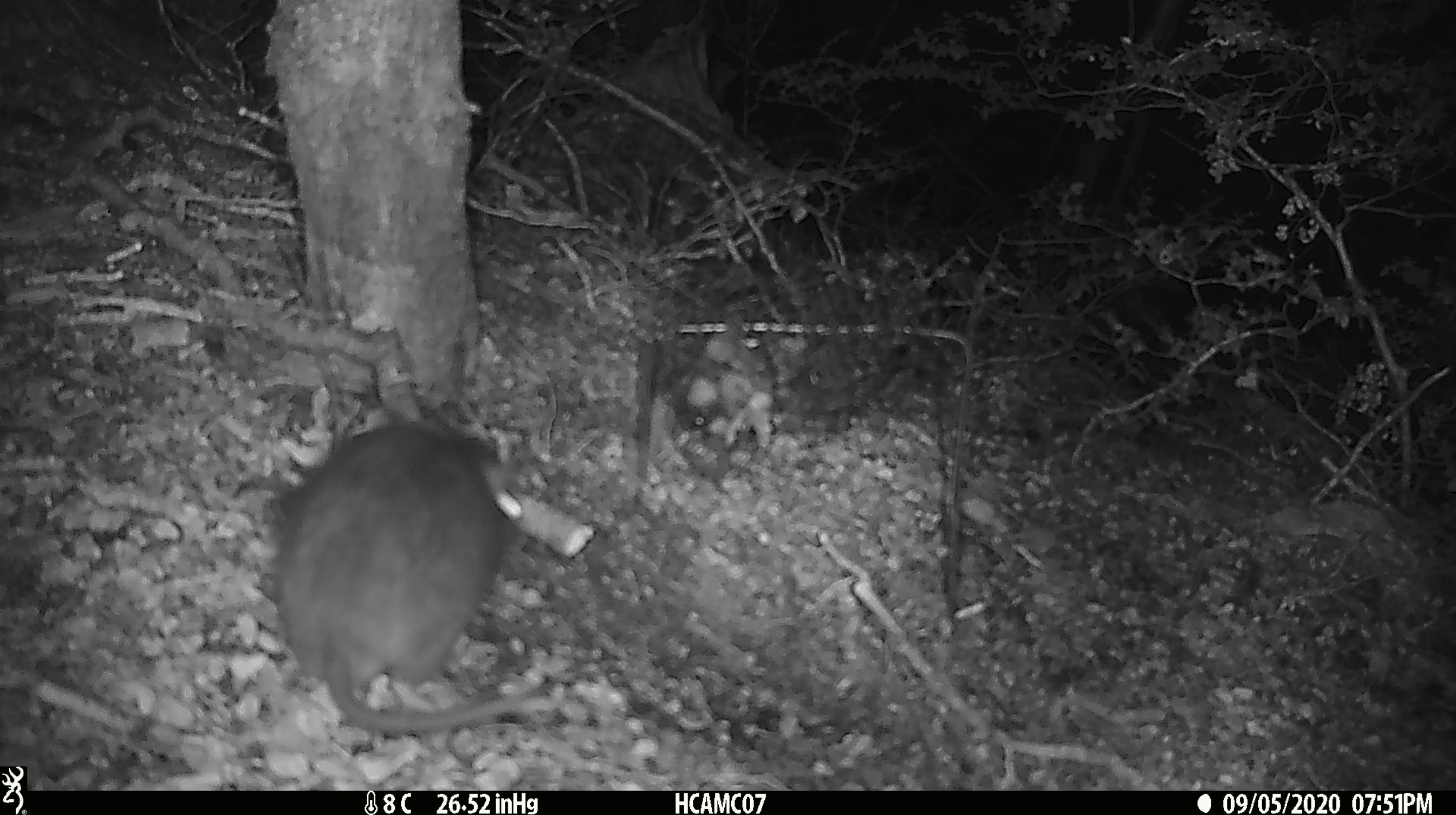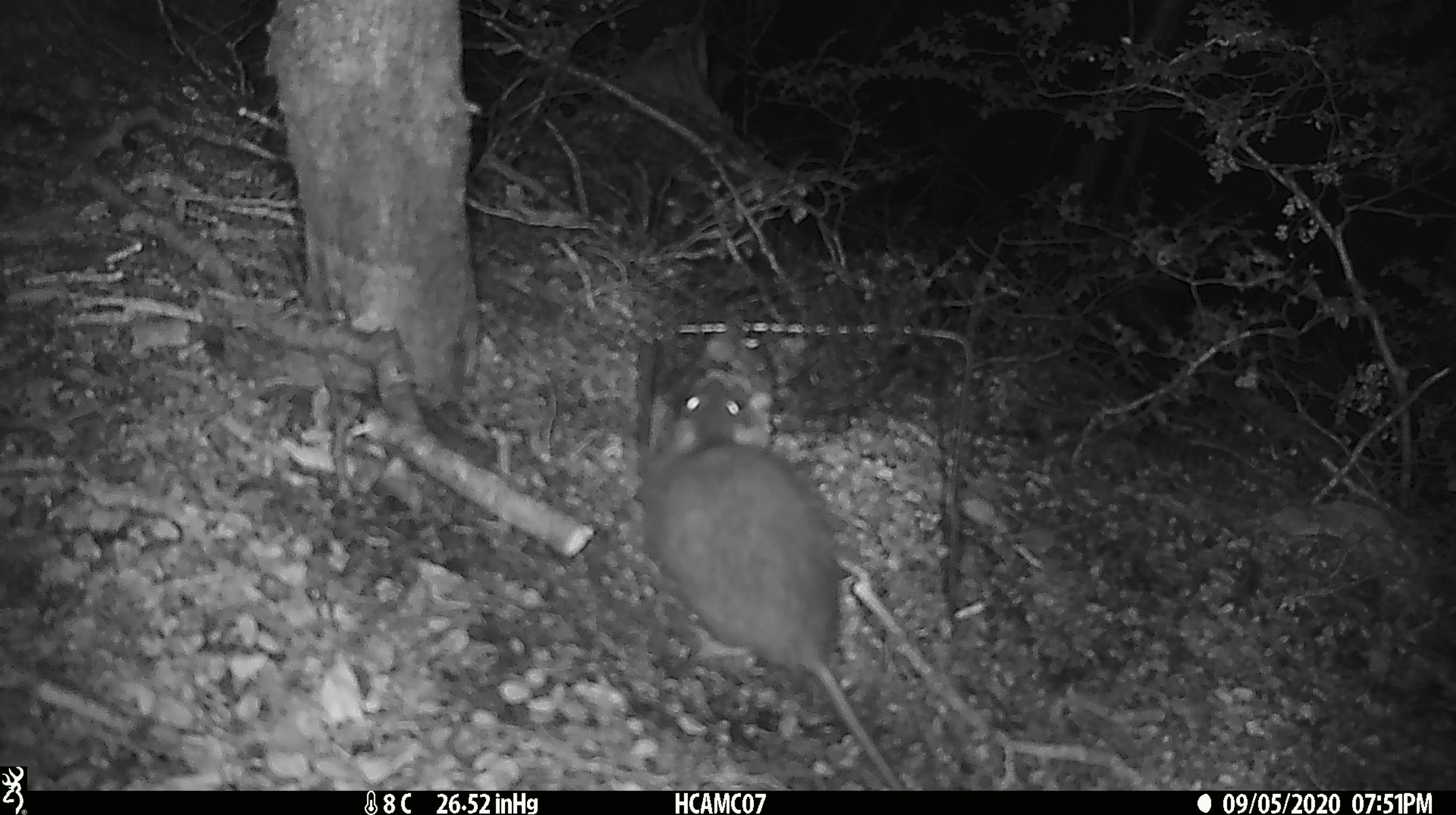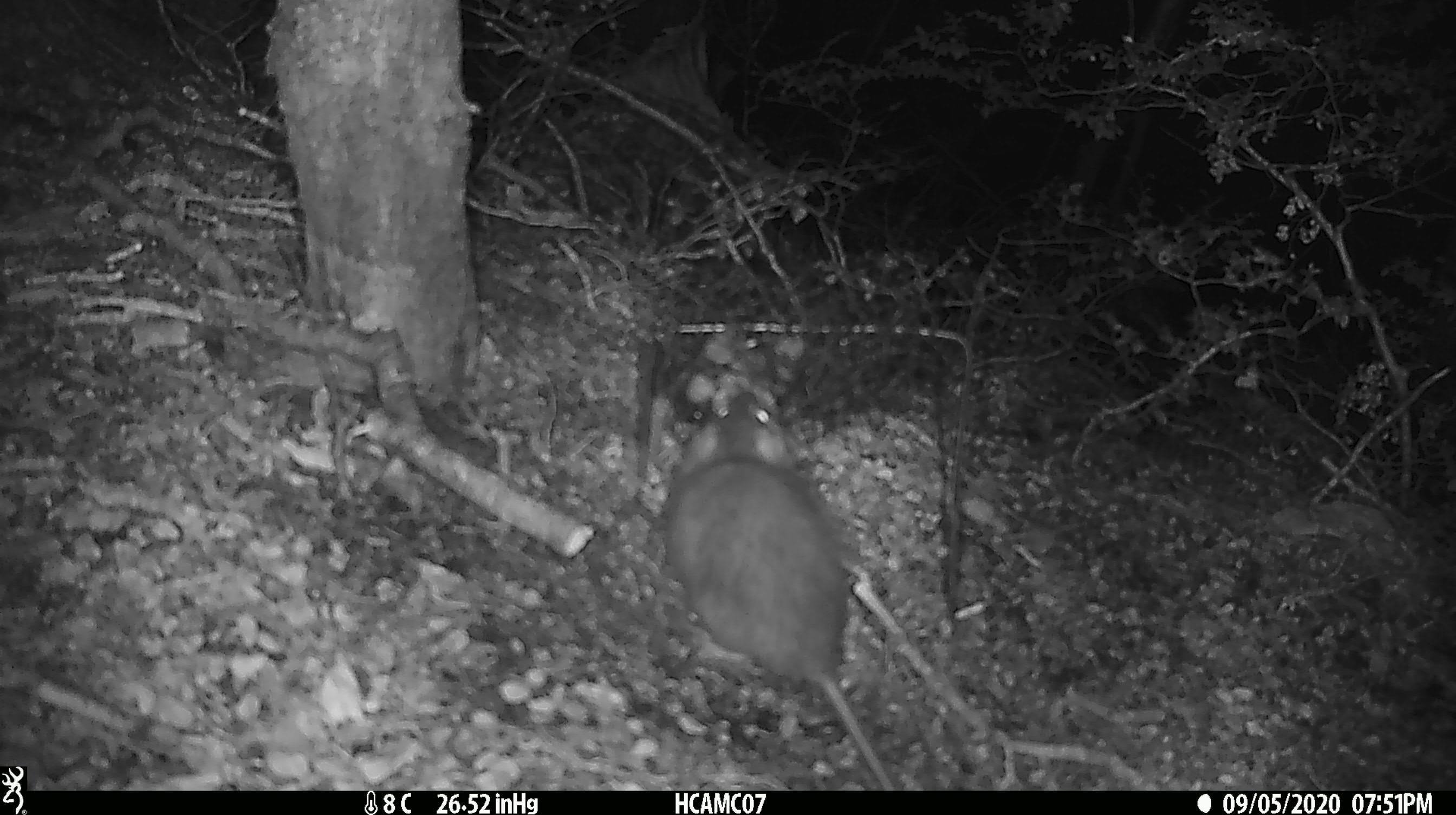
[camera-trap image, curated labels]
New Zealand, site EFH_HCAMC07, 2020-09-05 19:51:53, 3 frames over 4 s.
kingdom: Animalia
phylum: Chordata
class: Mammalia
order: Rodentia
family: Muridae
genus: Rattus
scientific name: Rattus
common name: rat